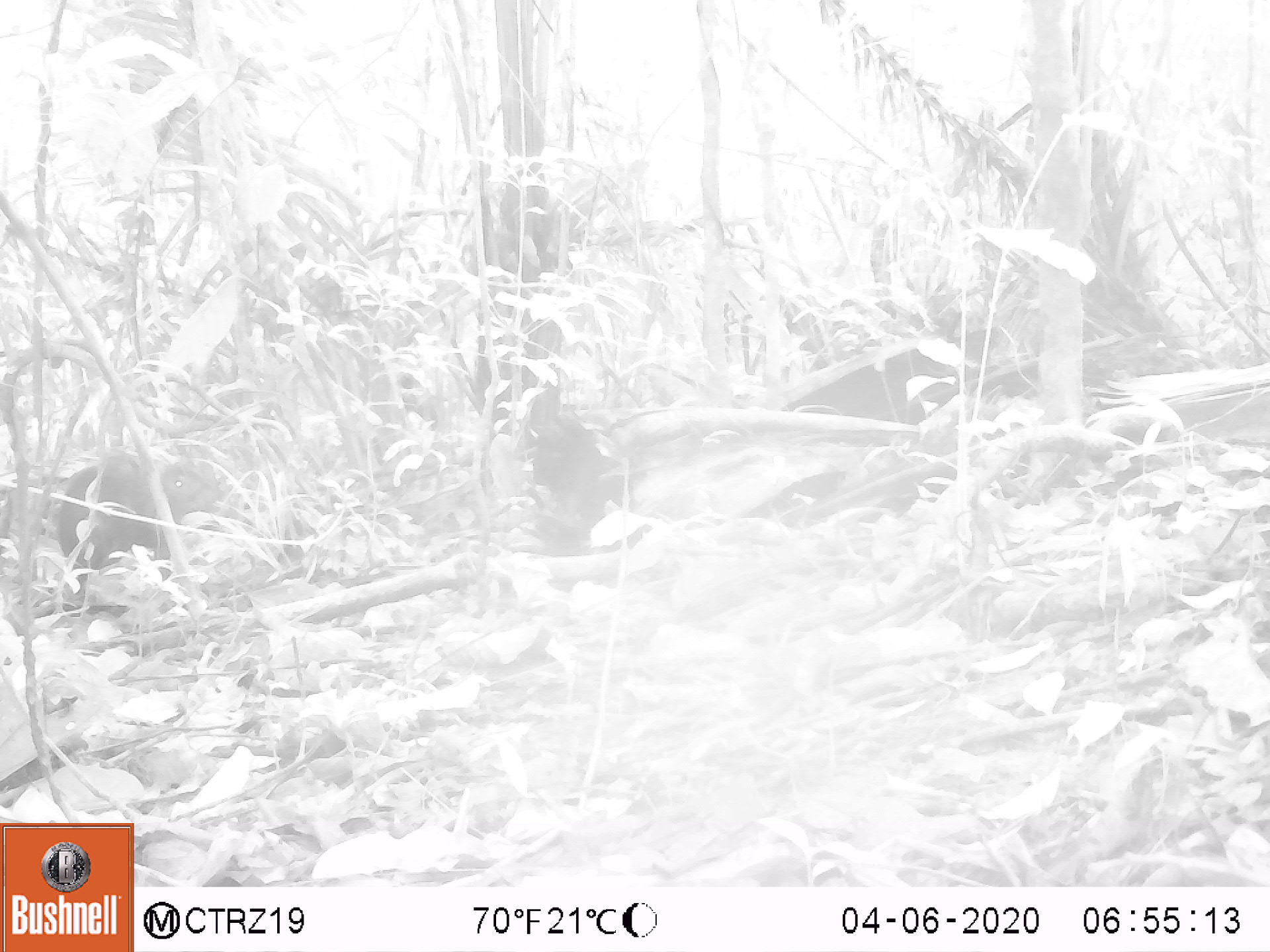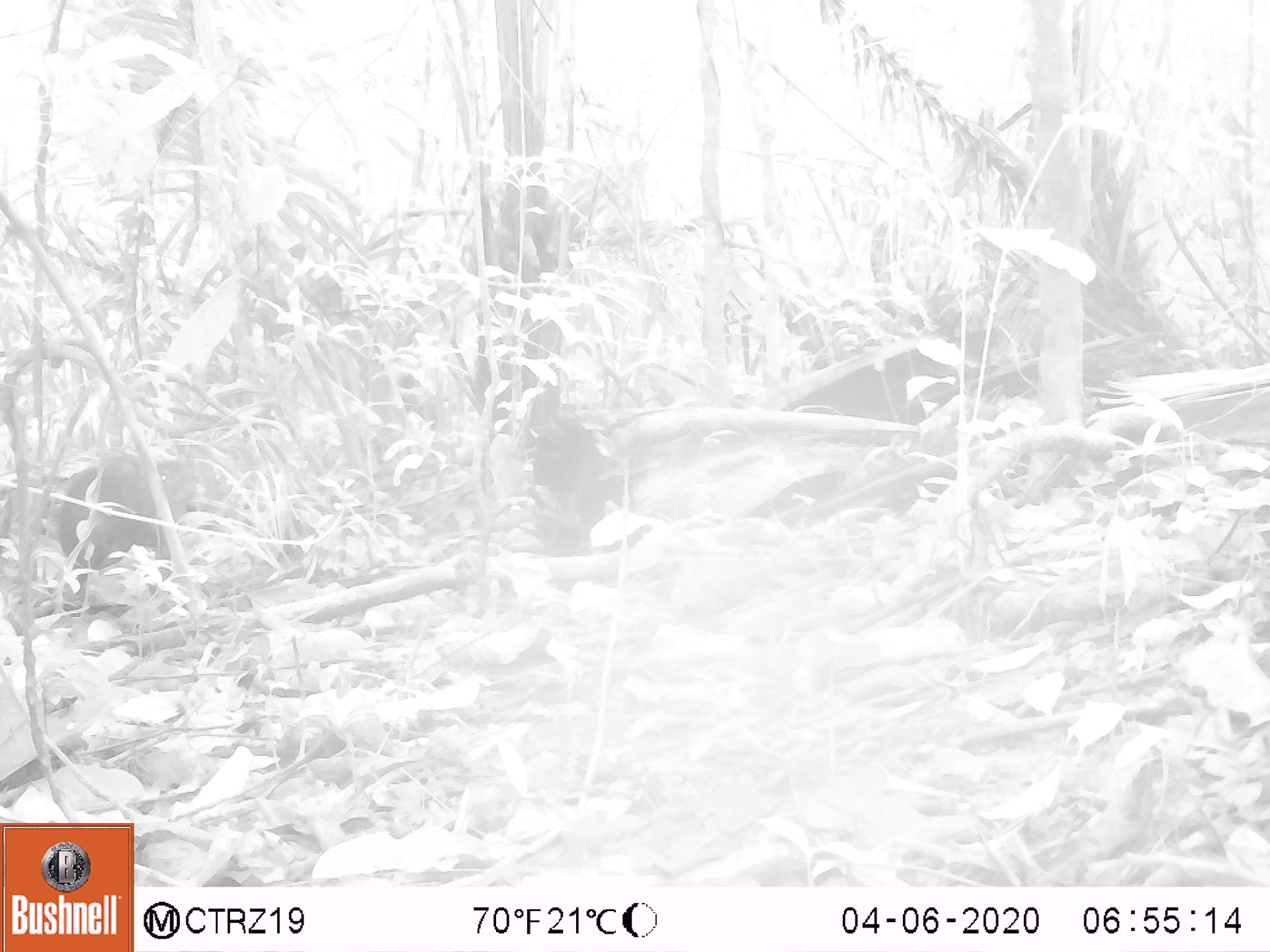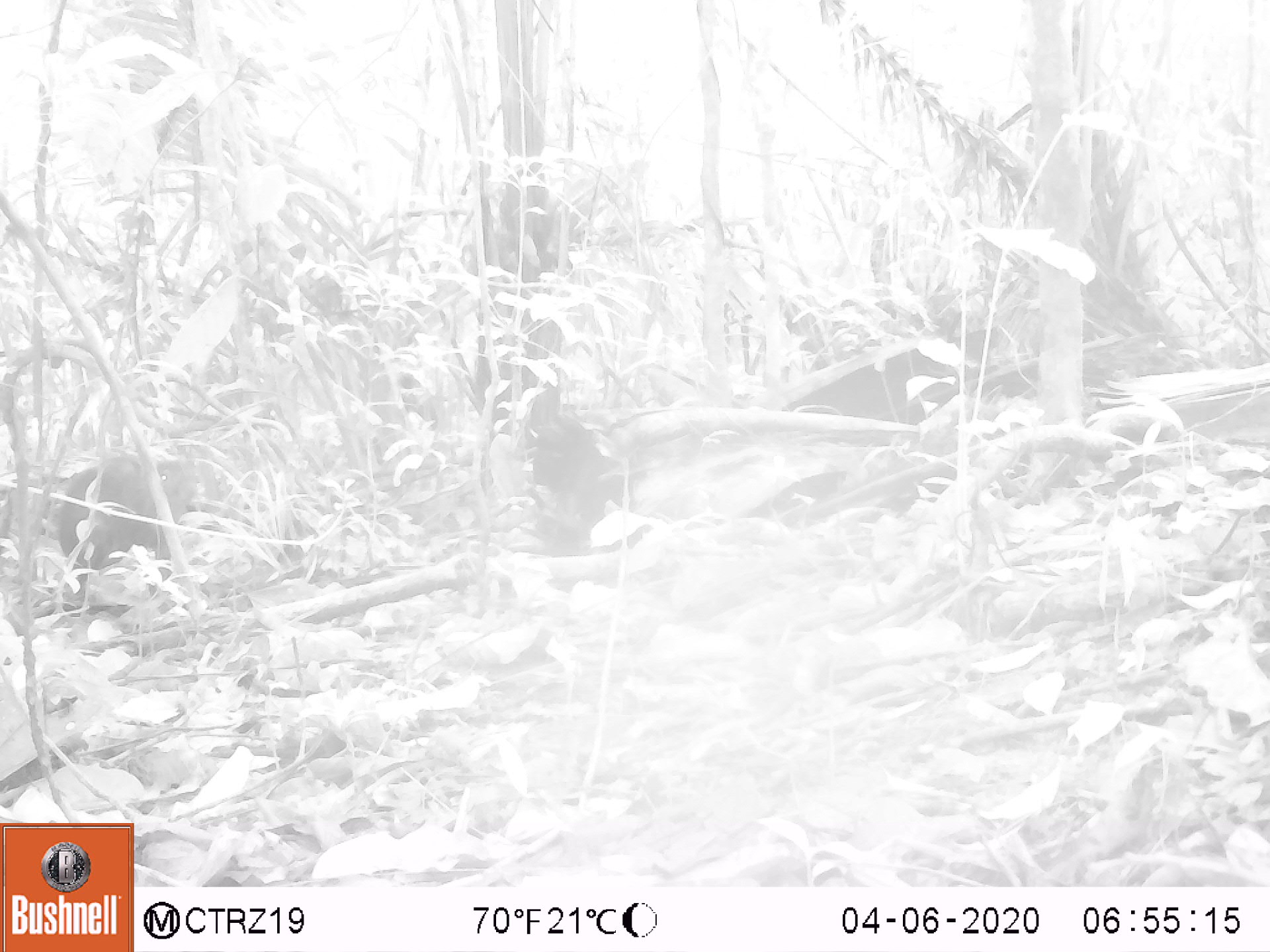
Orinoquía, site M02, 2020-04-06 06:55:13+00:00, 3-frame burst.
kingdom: Animalia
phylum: Chordata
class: Mammalia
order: Rodentia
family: Dasyproctidae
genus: Dasyprocta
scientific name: Dasyprocta fuliginosa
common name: black agouti